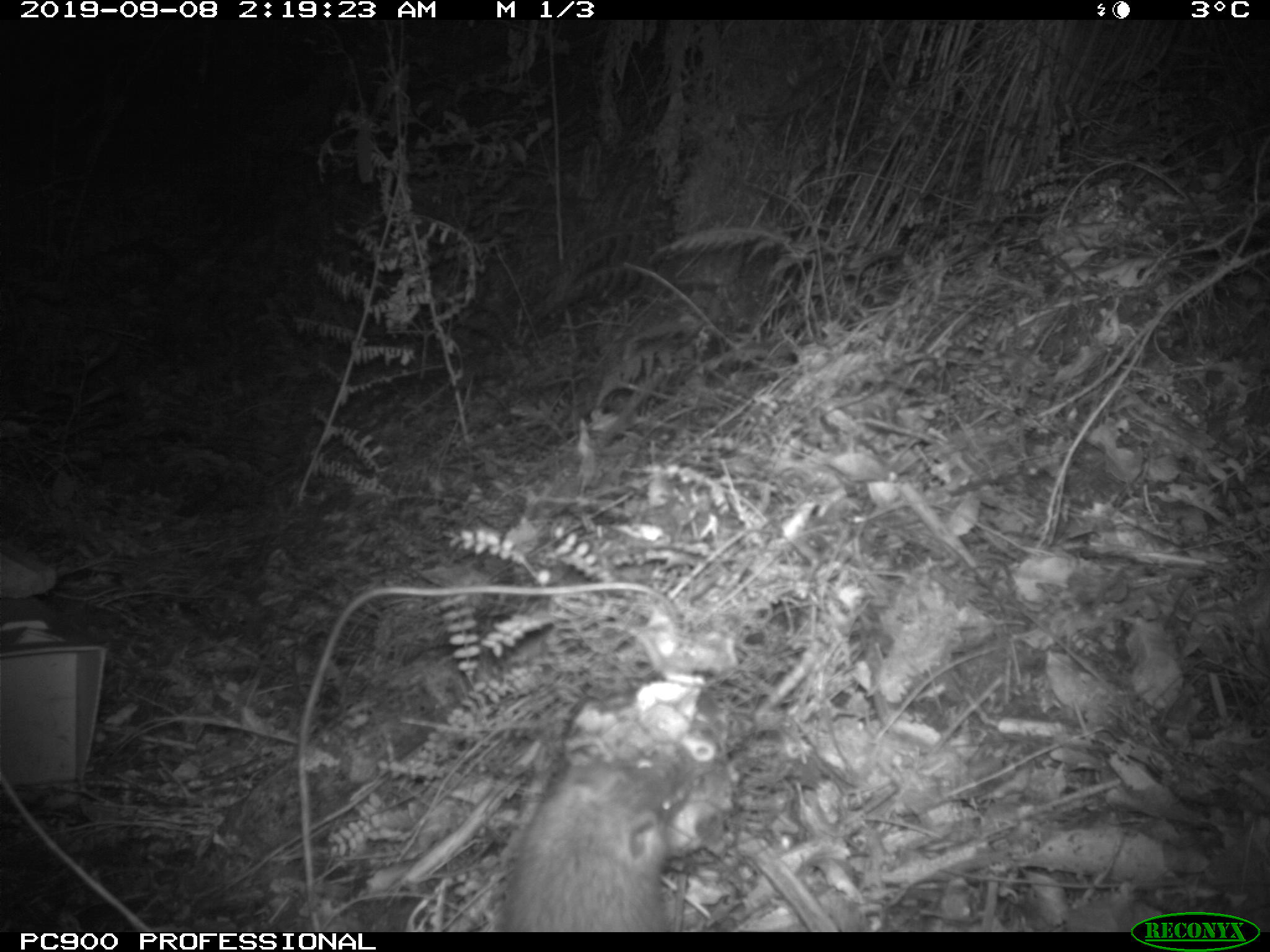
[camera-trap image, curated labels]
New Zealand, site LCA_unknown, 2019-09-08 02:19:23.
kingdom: Animalia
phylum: Chordata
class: Mammalia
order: Rodentia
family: Muridae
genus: Rattus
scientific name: Rattus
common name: rat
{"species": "rat (Rattus)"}